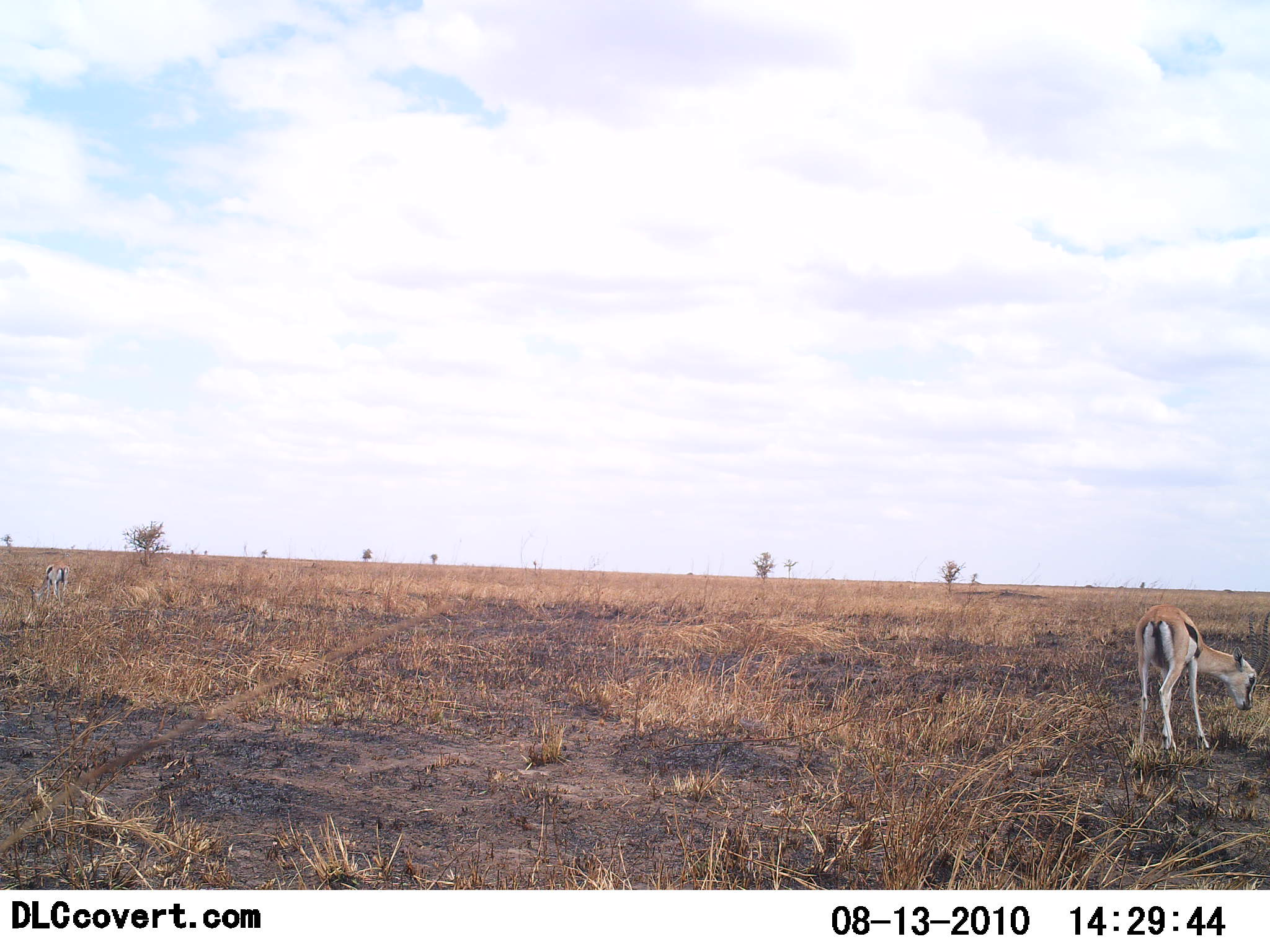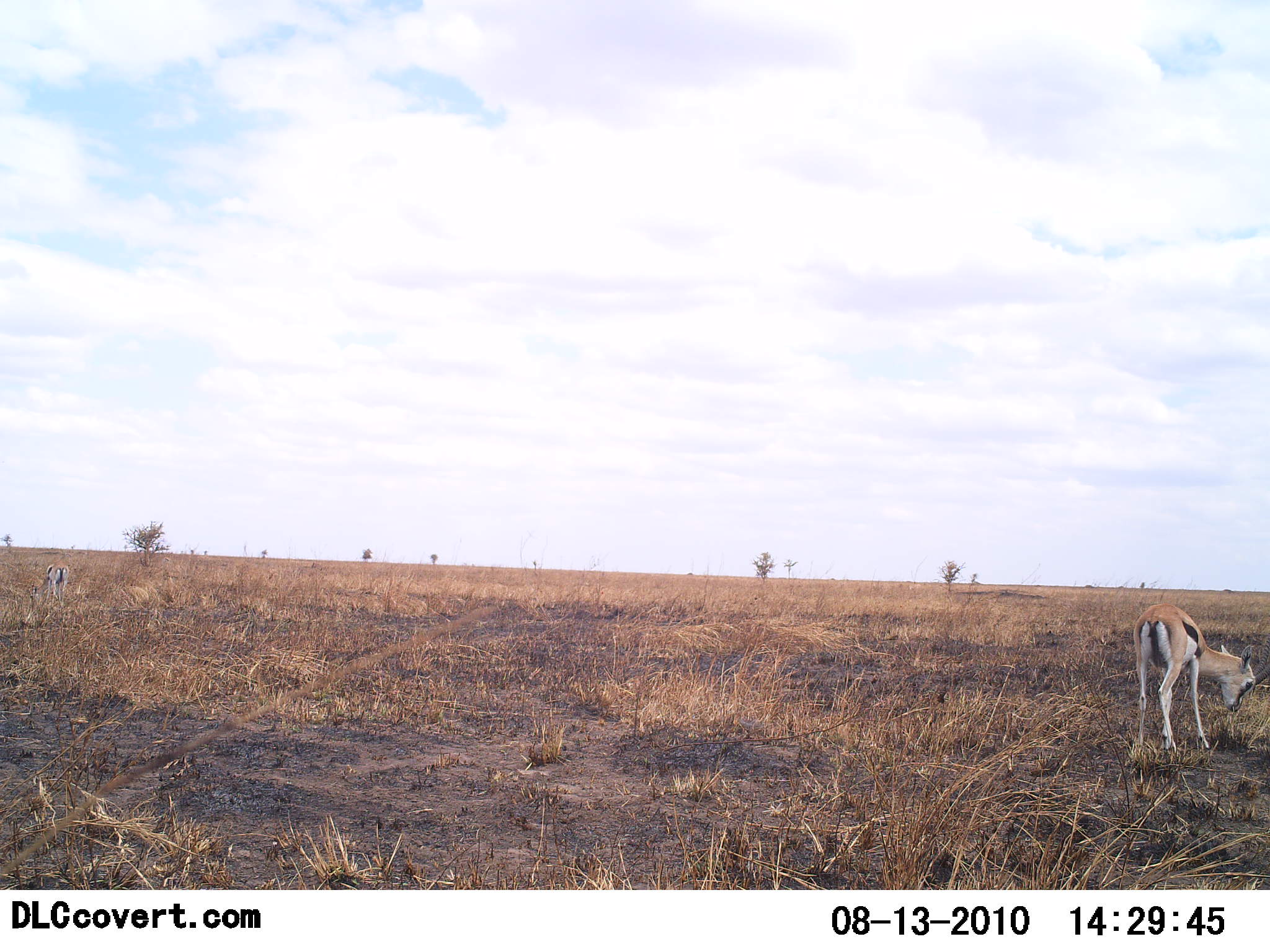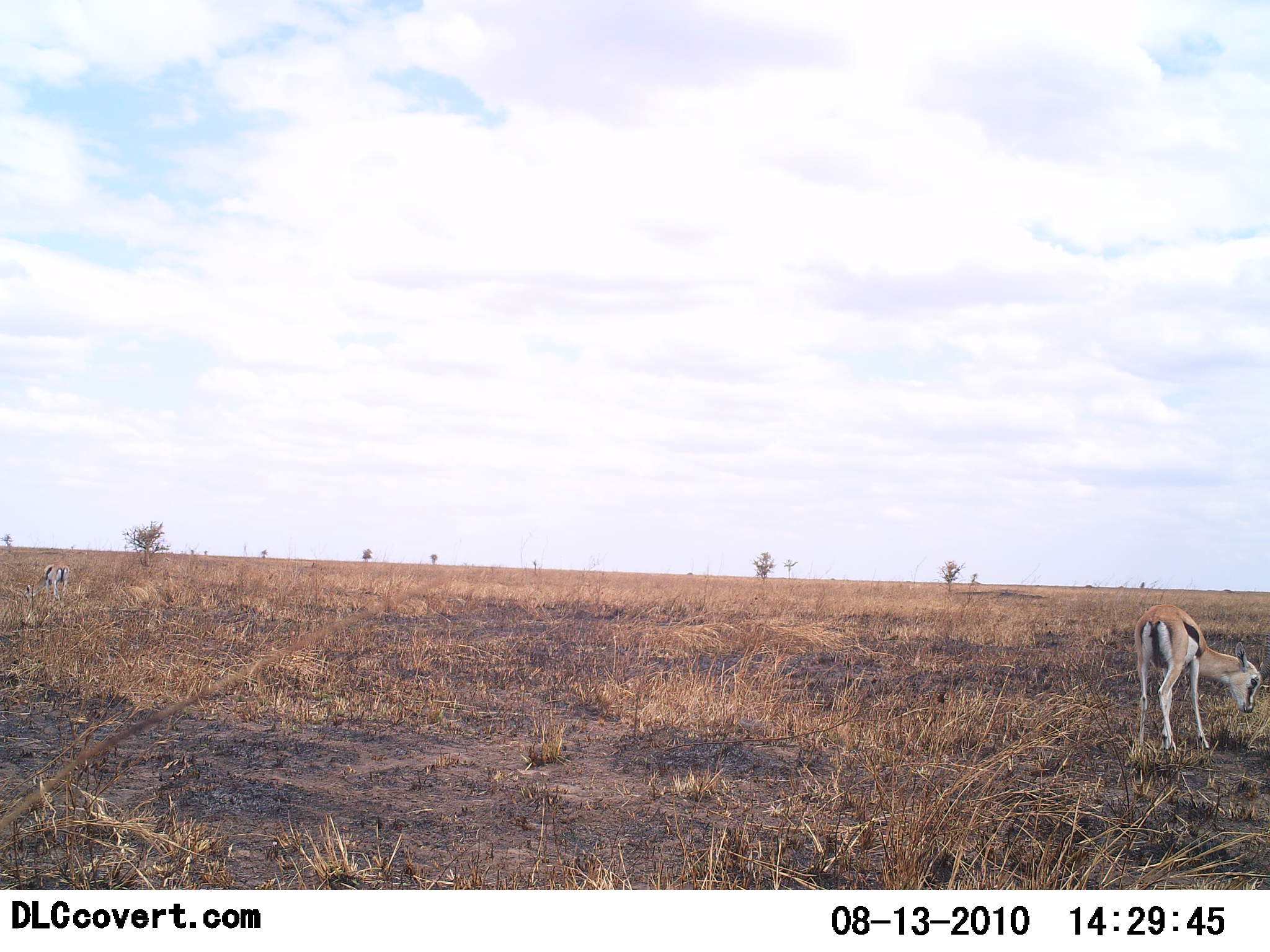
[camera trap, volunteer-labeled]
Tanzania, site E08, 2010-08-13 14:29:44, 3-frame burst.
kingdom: Animalia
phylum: Chordata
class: Mammalia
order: Artiodactyla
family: Bovidae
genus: Eudorcas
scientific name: Eudorcas thomsonii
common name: thomson's gazelle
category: gazellethomsons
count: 2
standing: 29%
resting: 0%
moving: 0%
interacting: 0%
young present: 0%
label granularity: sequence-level